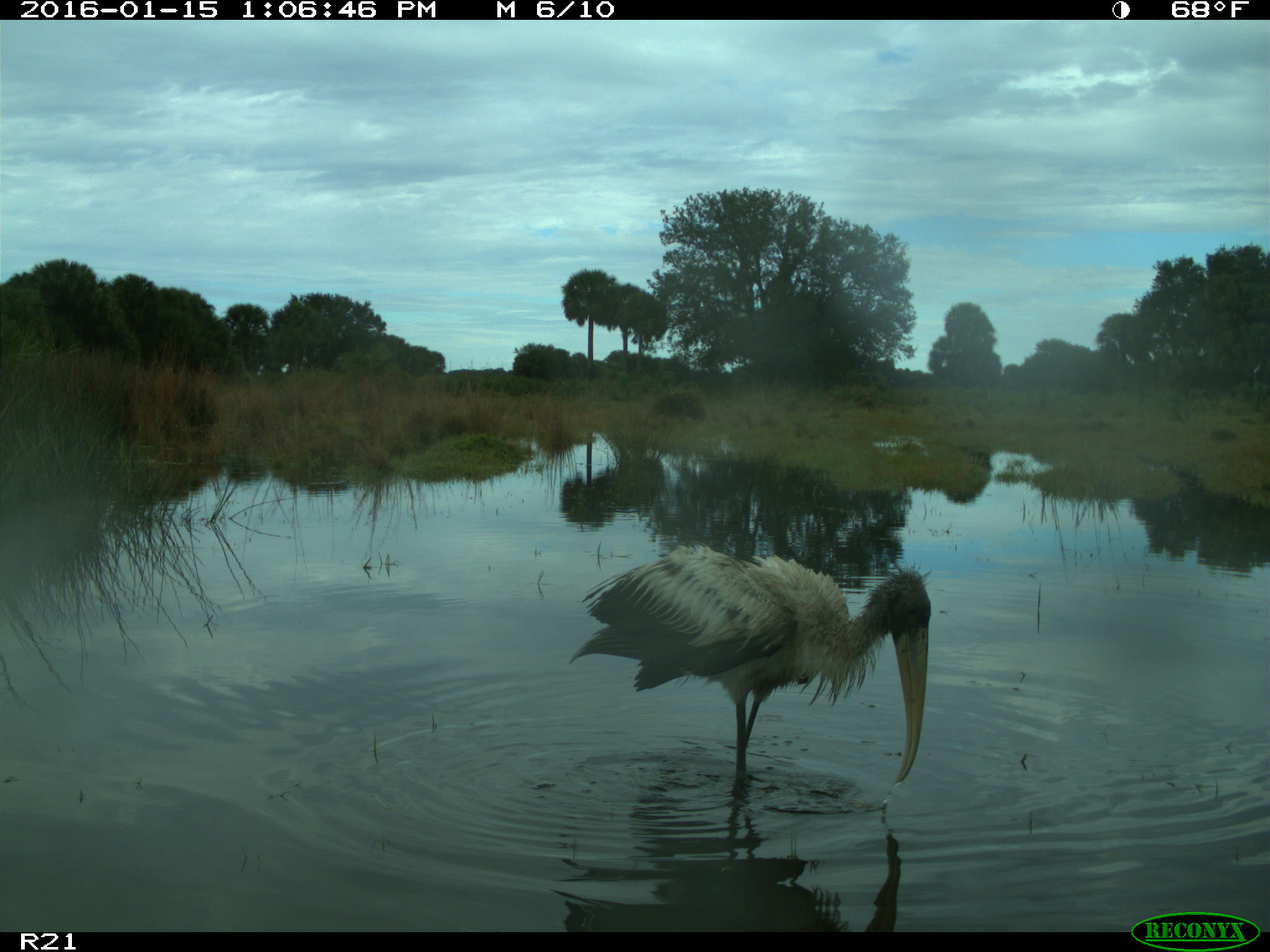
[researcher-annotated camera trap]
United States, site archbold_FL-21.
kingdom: Animalia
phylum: Chordata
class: Aves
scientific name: Aves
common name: birds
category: unidentified bird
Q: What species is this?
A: Unidentified bird (birds) (Aves).